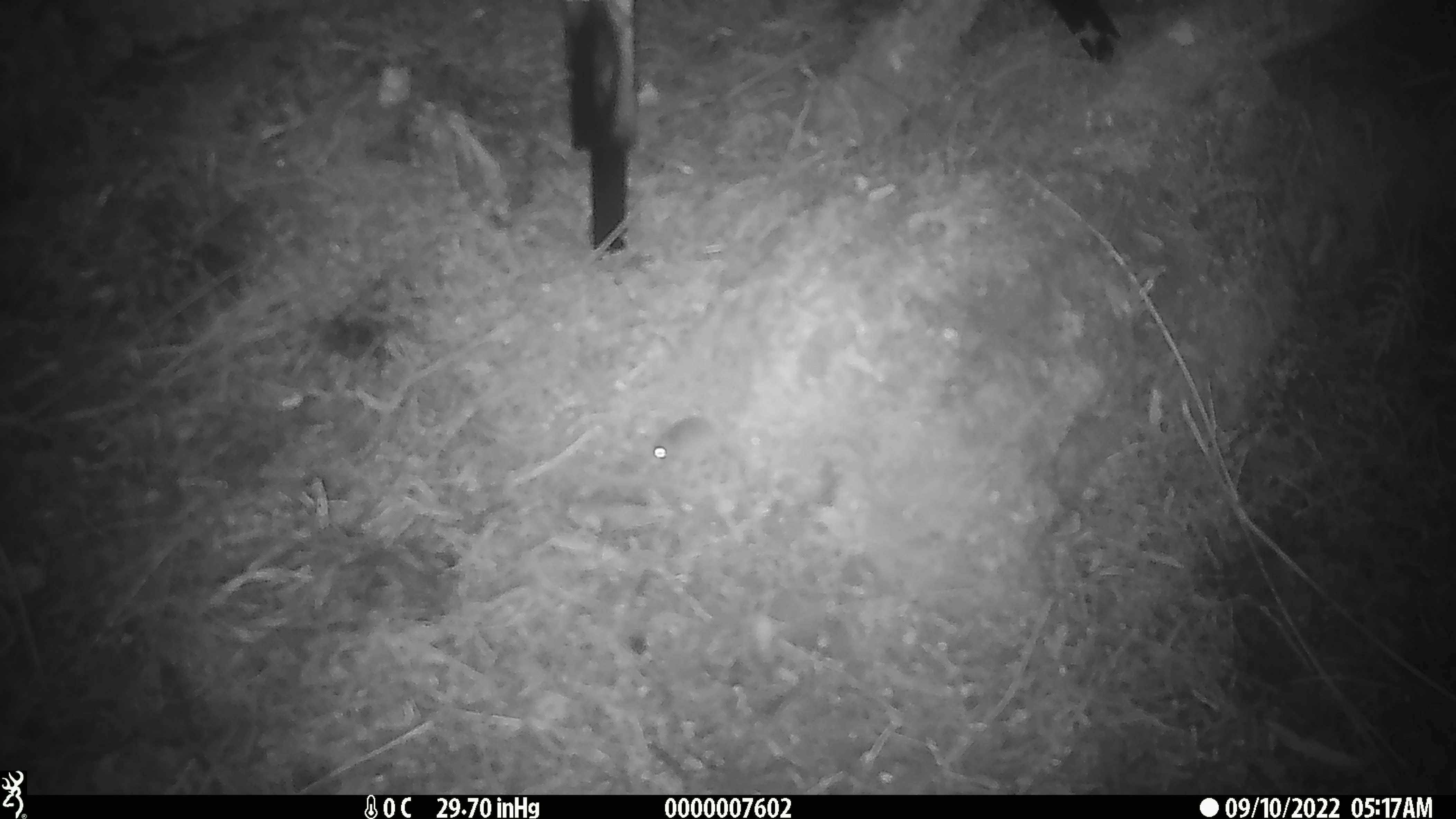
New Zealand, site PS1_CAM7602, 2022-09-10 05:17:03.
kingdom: Animalia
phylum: Chordata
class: Mammalia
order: Rodentia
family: Muridae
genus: Mus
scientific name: Mus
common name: mouse